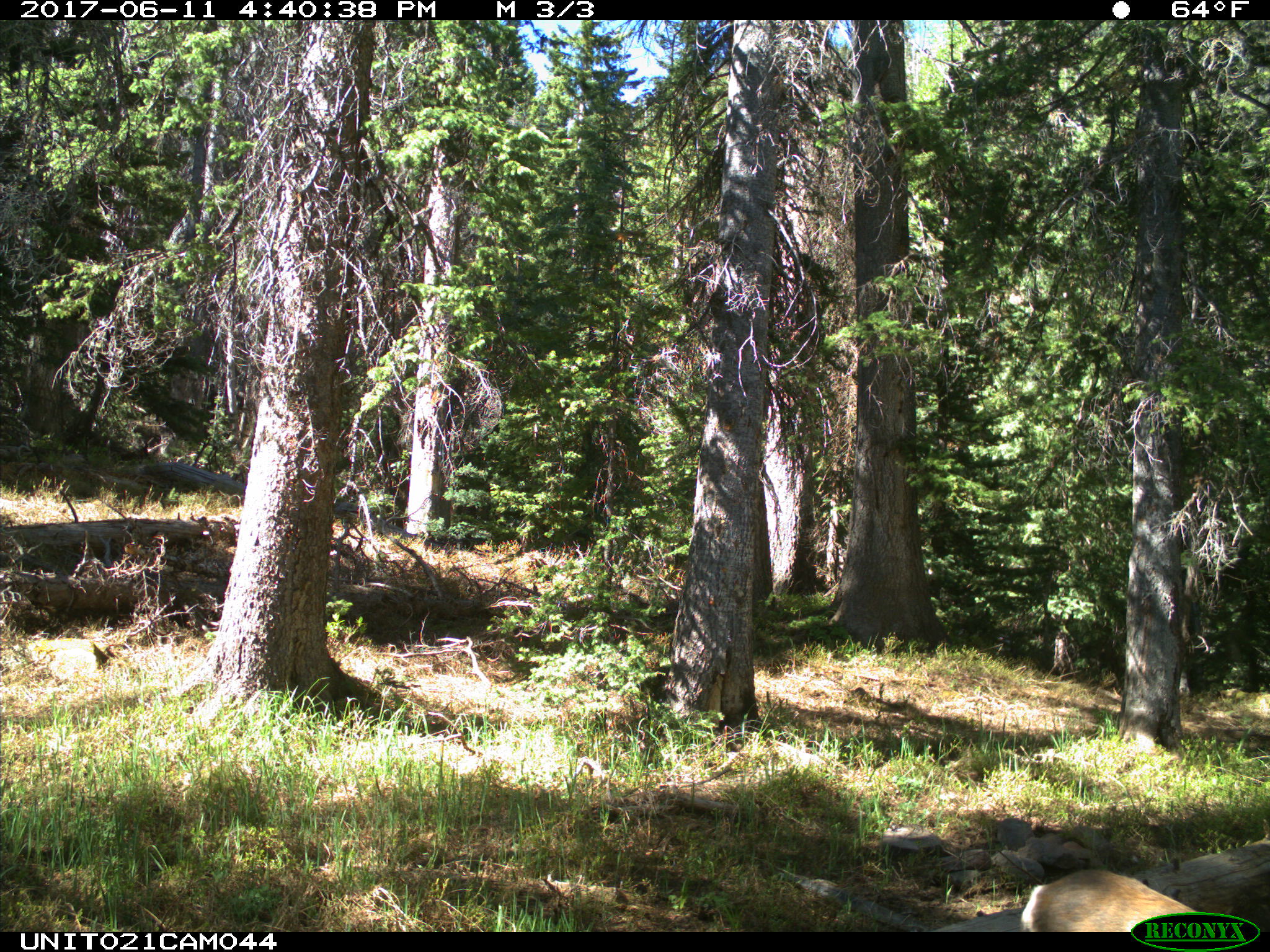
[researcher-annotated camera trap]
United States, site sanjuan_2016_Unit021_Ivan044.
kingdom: Animalia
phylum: Chordata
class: Mammalia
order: Artiodactyla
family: Cervidae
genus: Odocoileus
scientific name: Odocoileus hemionus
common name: mule deer